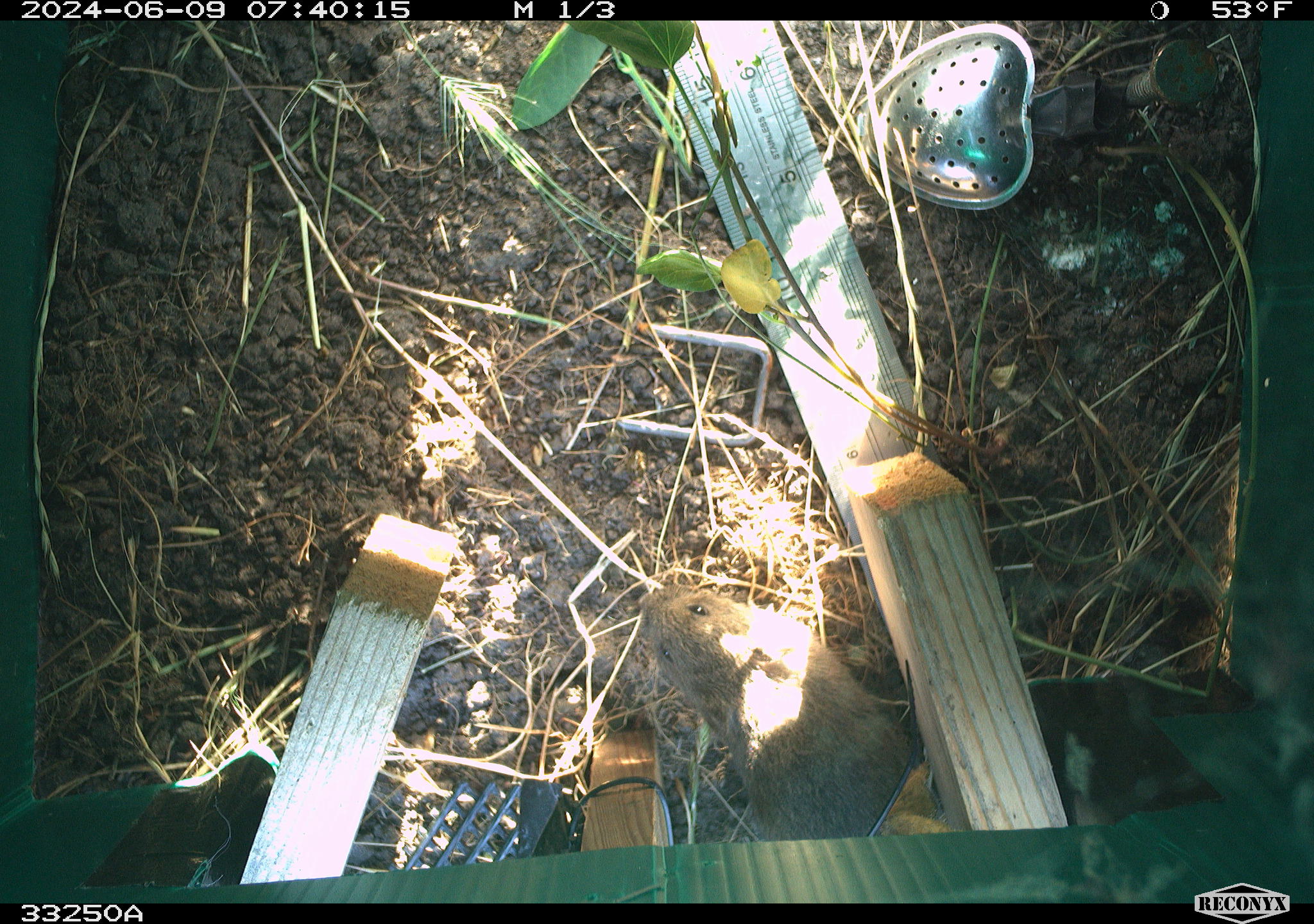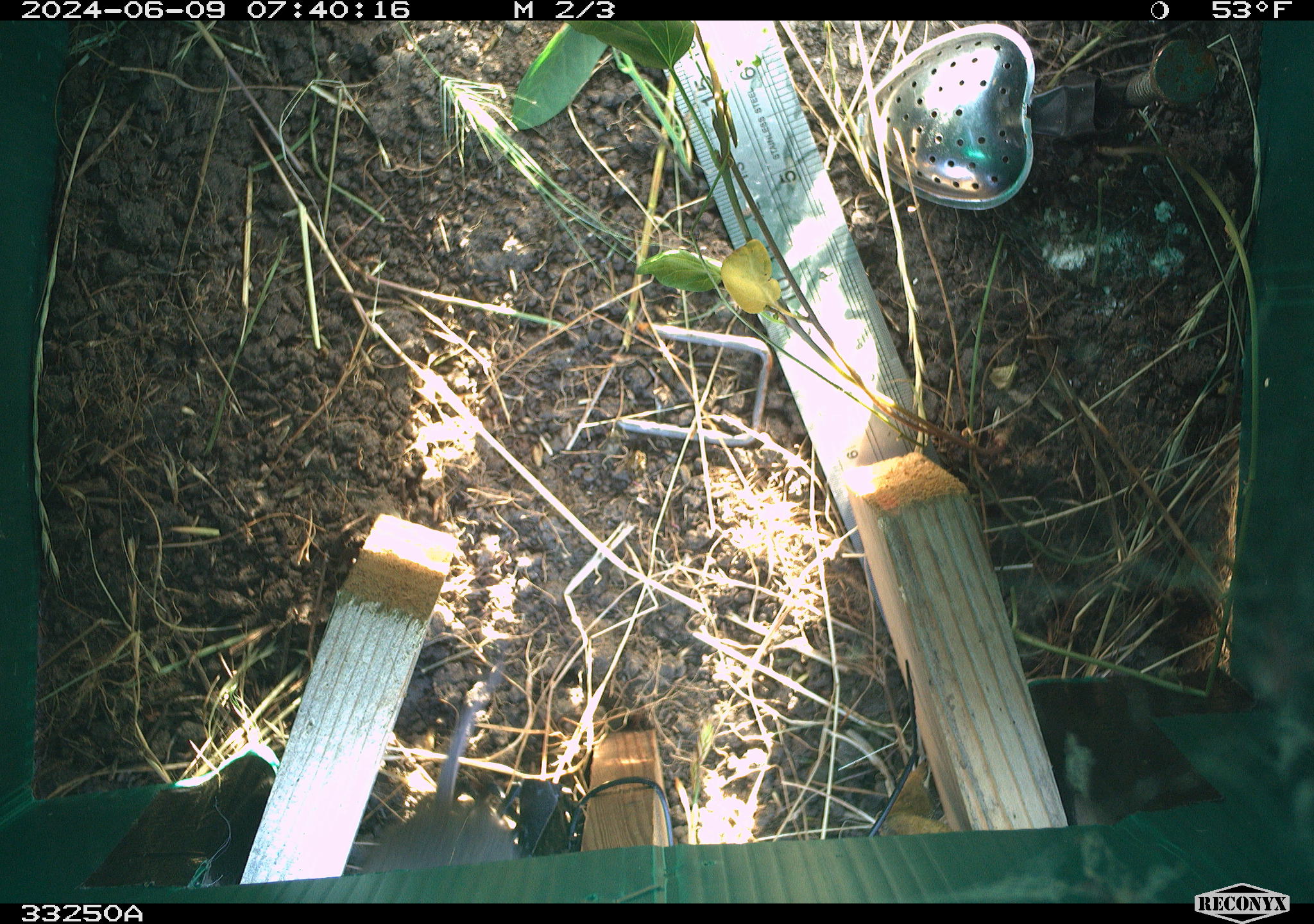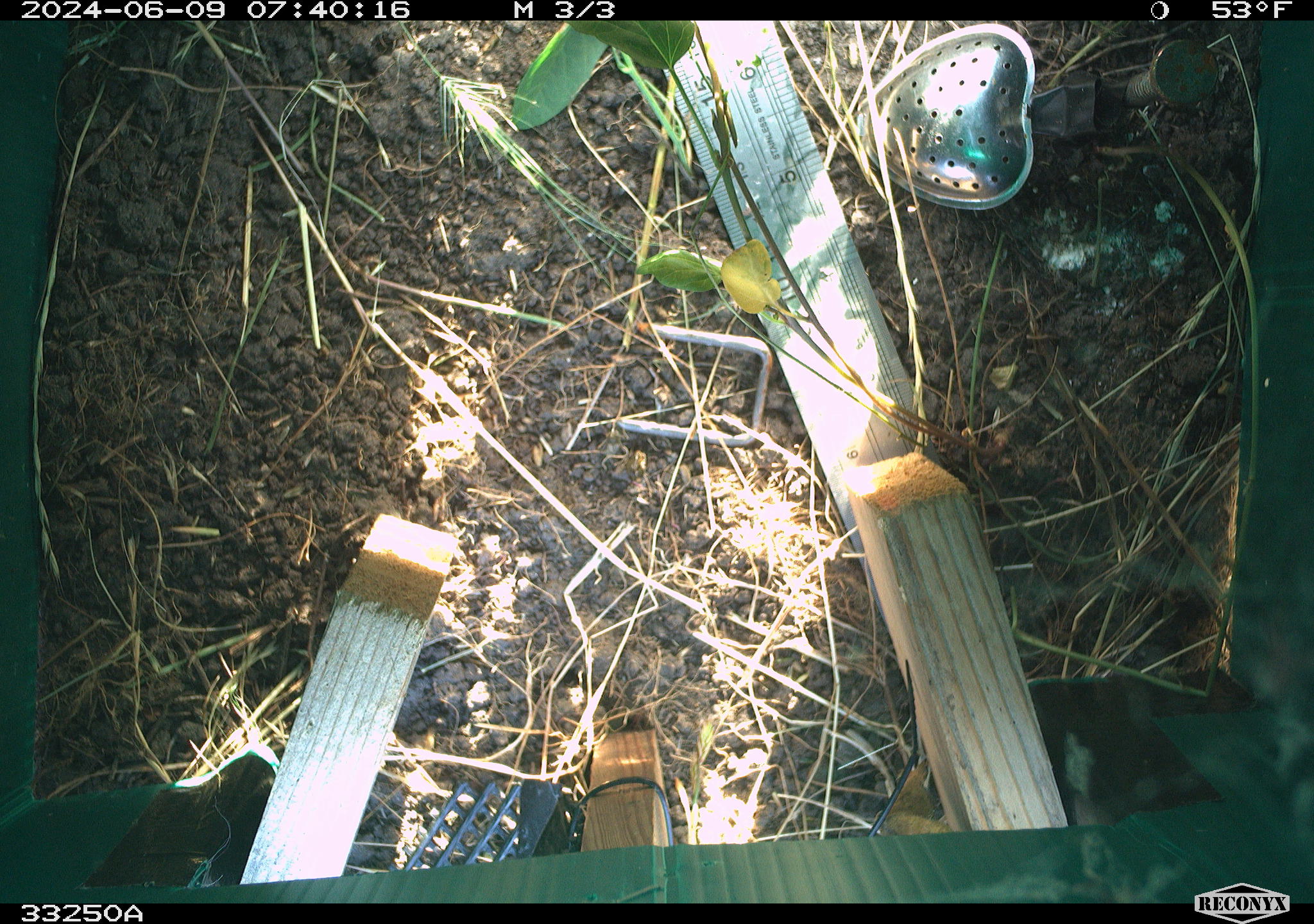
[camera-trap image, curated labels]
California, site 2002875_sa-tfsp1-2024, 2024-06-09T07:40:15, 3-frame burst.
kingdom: Animalia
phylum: Chordata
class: Mammalia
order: Rodentia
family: Cricetidae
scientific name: Arvicolinae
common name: voles, lemmings, and muskrats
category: arvicolinae subfamily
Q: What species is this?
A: Arvicolinae subfamily (voles, lemmings, and muskrats) (Arvicolinae).